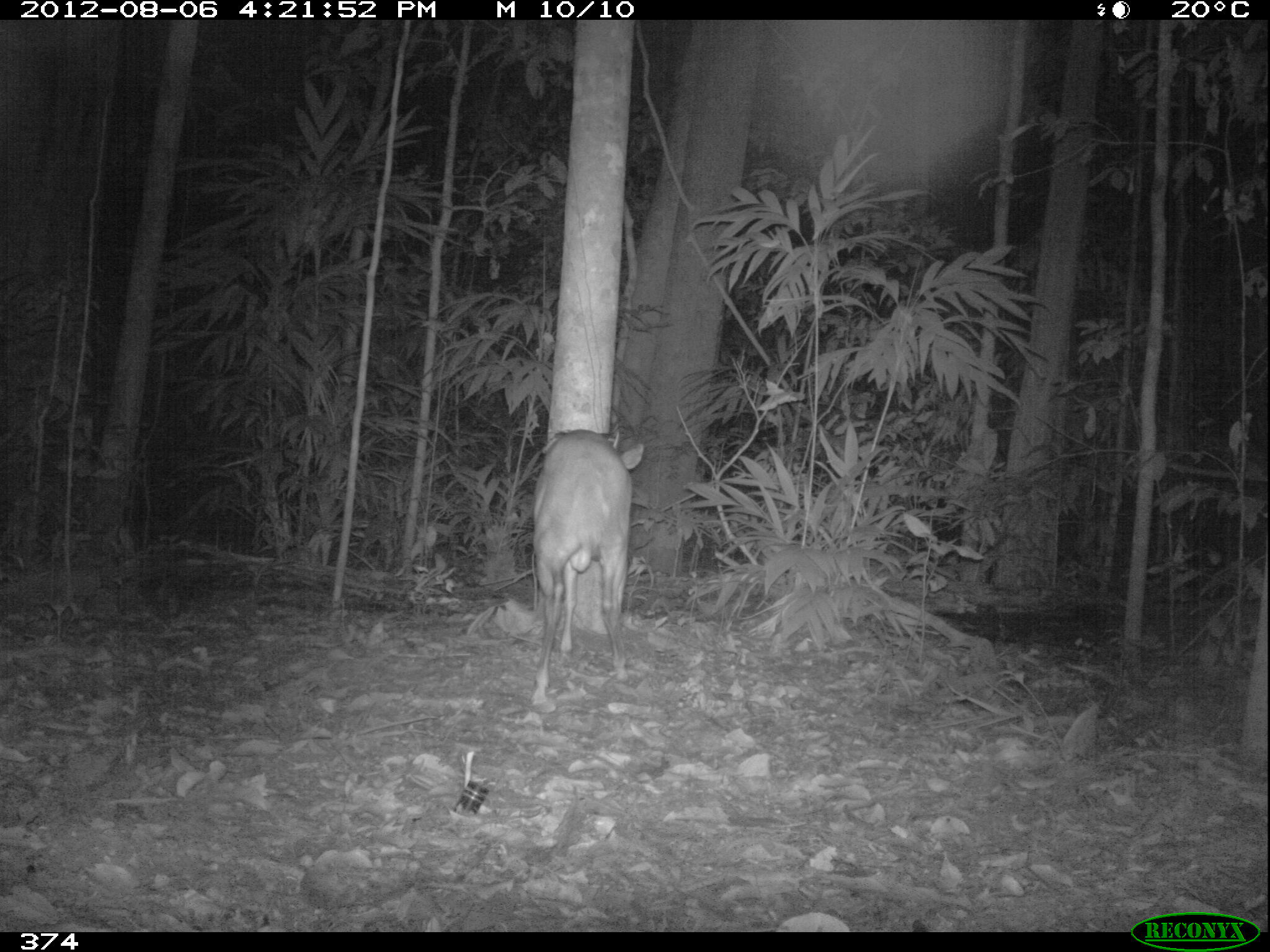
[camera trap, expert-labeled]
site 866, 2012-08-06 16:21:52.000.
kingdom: Animalia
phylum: Chordata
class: Mammalia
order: Artiodactyla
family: Cervidae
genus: Mazama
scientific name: Mazama americana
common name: red brocket